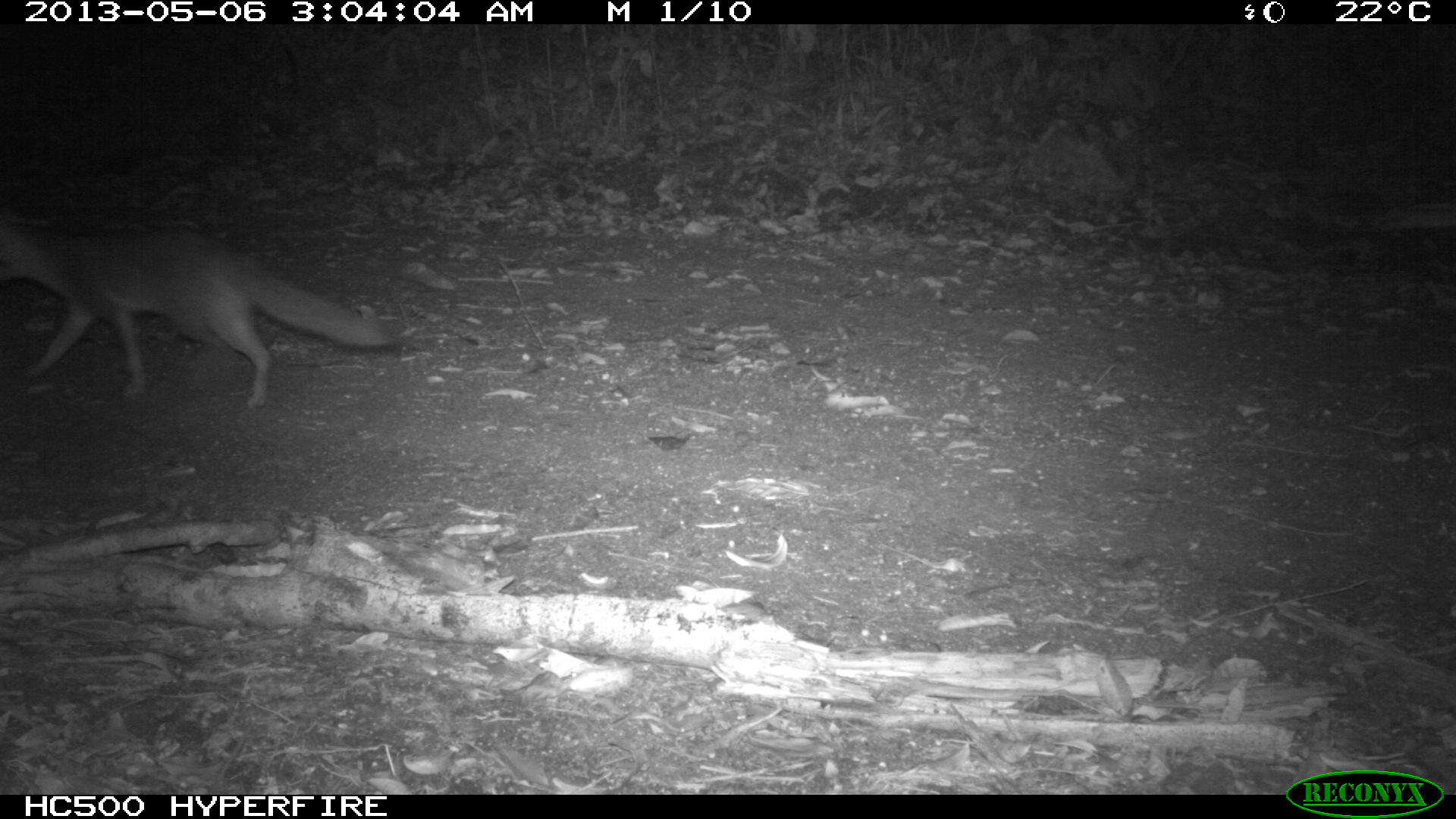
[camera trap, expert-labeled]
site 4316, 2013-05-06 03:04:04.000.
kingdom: Animalia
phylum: Chordata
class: Mammalia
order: Carnivora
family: Canidae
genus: Urocyon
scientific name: Urocyon cinereoargenteus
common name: gray fox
Urocyon cinereoargenteus (gray fox), count 1.